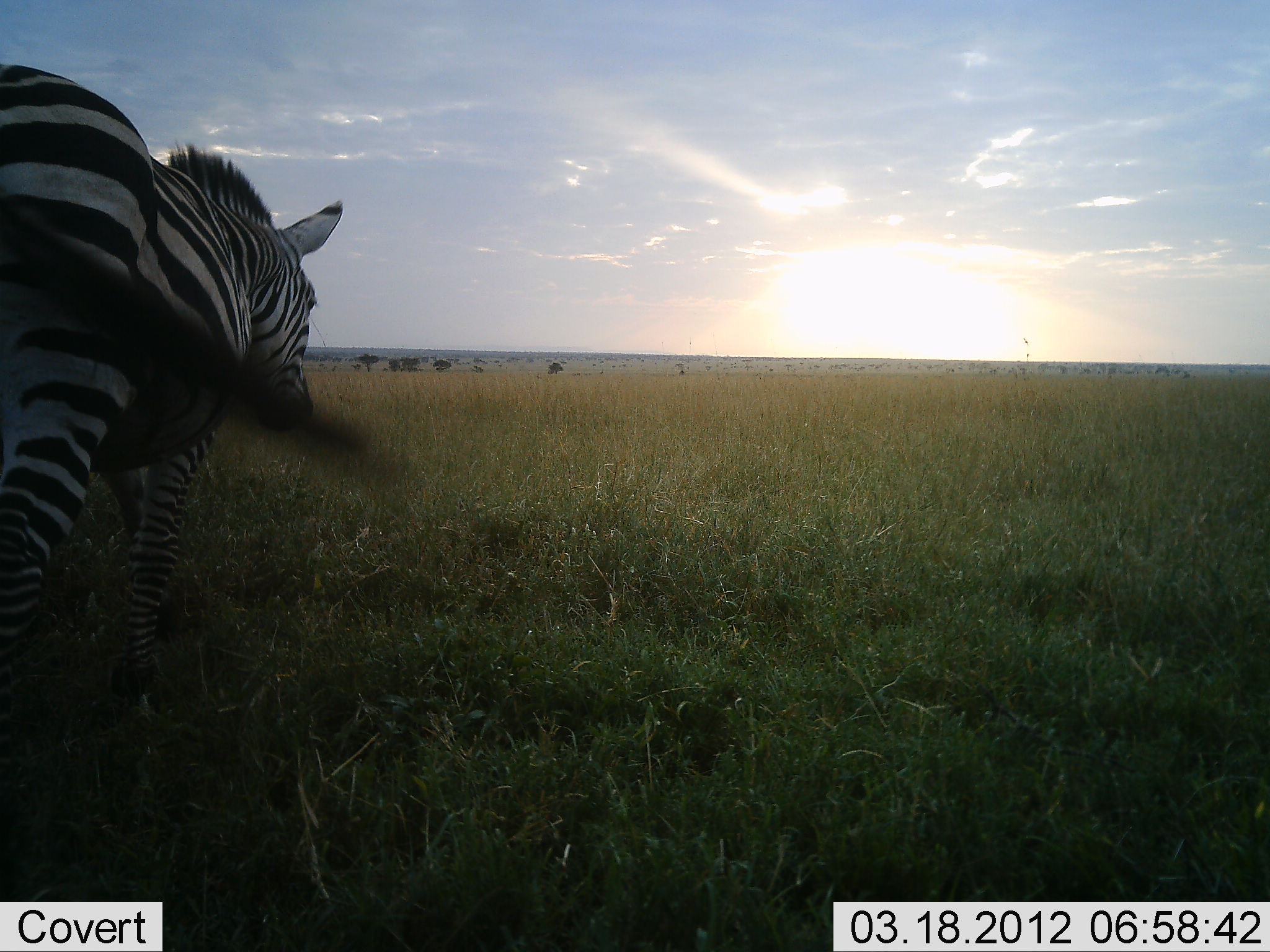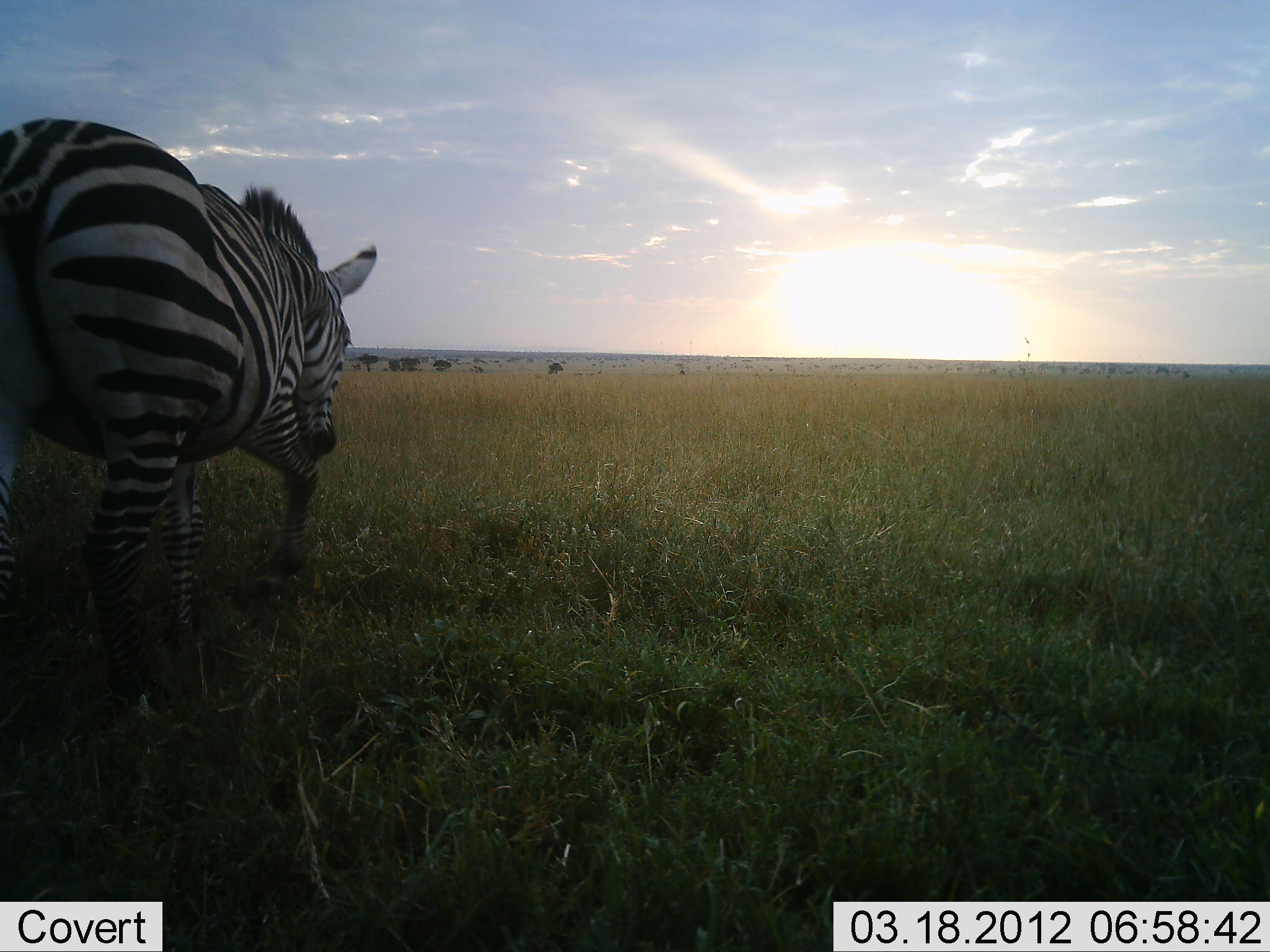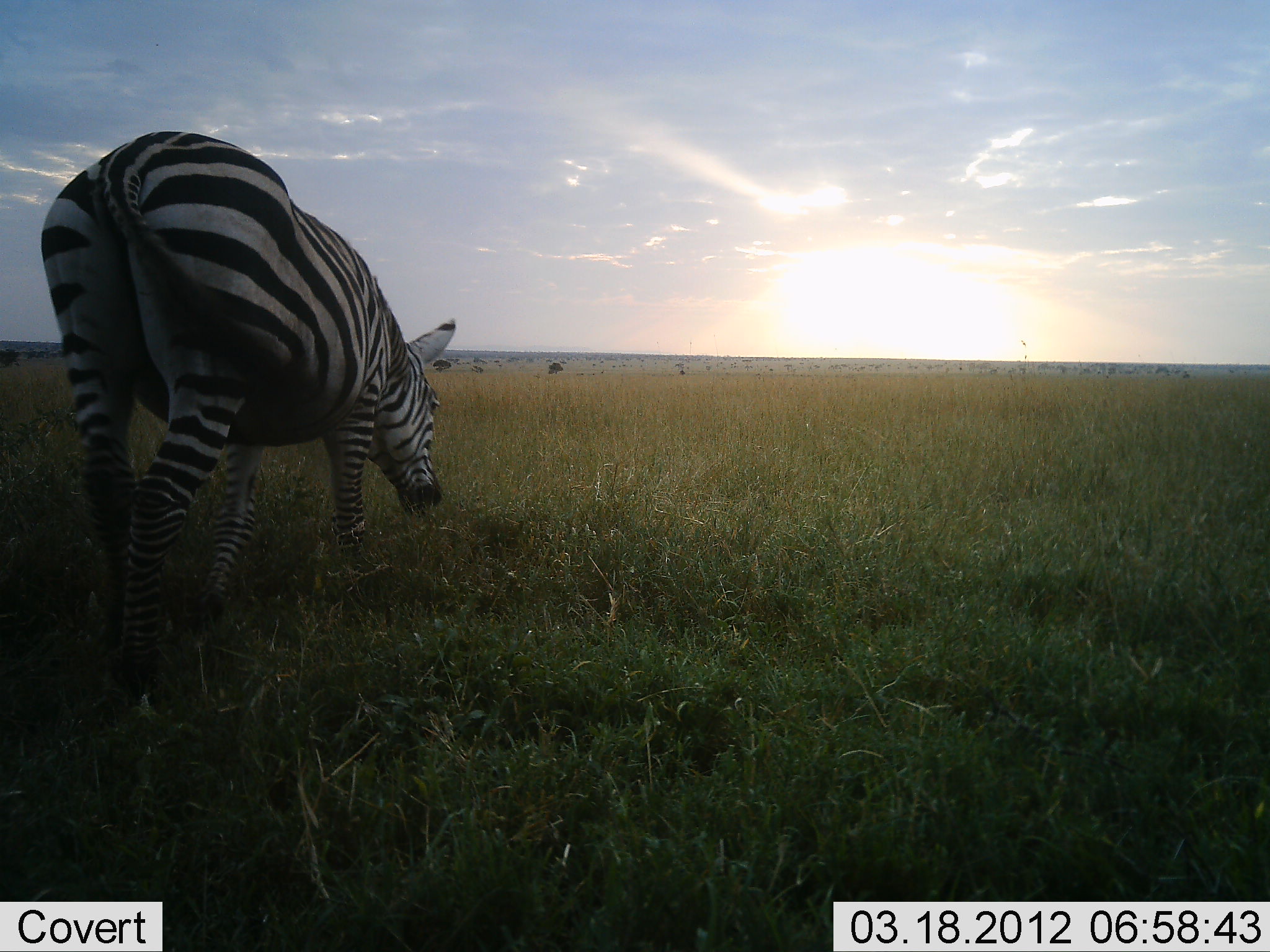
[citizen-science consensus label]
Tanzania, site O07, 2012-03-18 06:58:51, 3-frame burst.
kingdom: Animalia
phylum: Chordata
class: Mammalia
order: Perissodactyla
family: Equidae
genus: Equus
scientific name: Equus quagga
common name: plains zebra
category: zebra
Zebra (plains zebra) (Equus quagga), count 1. Behavior (volunteer vote fractions): standing 17%, resting 0%, moving 77%, interacting 0%. Young present (vote fraction): 0%. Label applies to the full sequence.